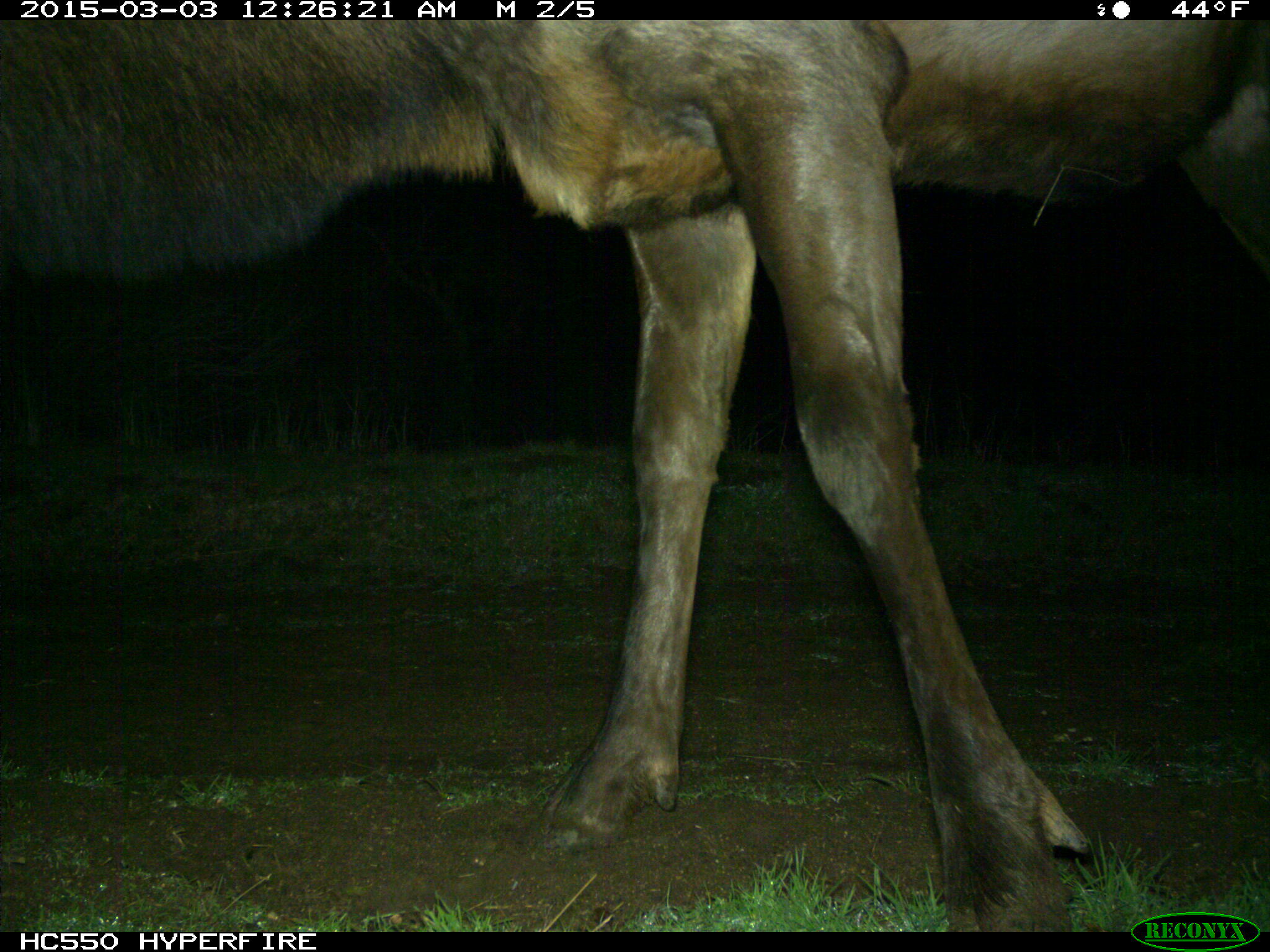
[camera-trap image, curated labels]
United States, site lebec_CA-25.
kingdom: Animalia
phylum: Chordata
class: Mammalia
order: Artiodactyla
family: Cervidae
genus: Cervus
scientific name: Cervus canadensis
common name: elk